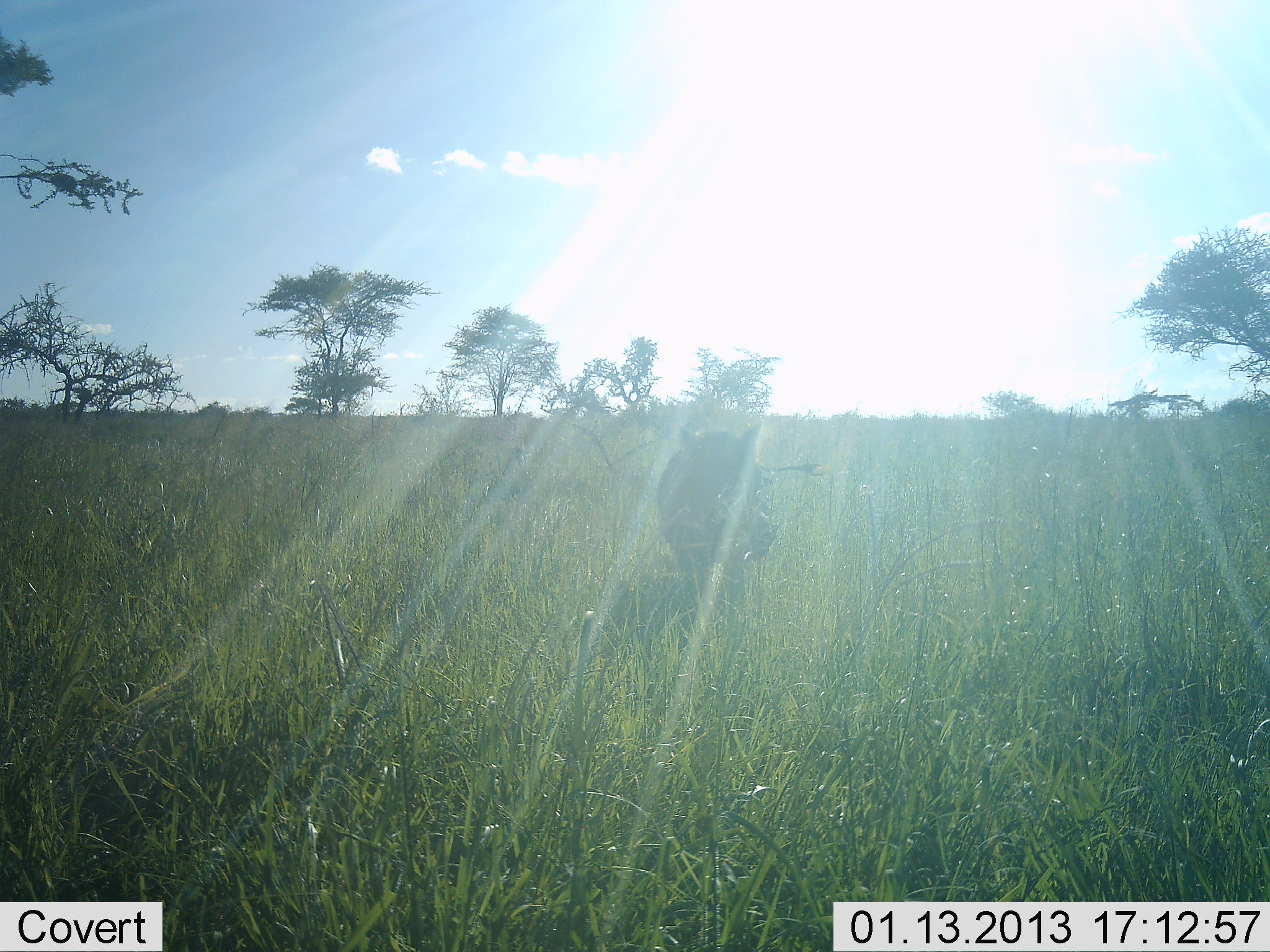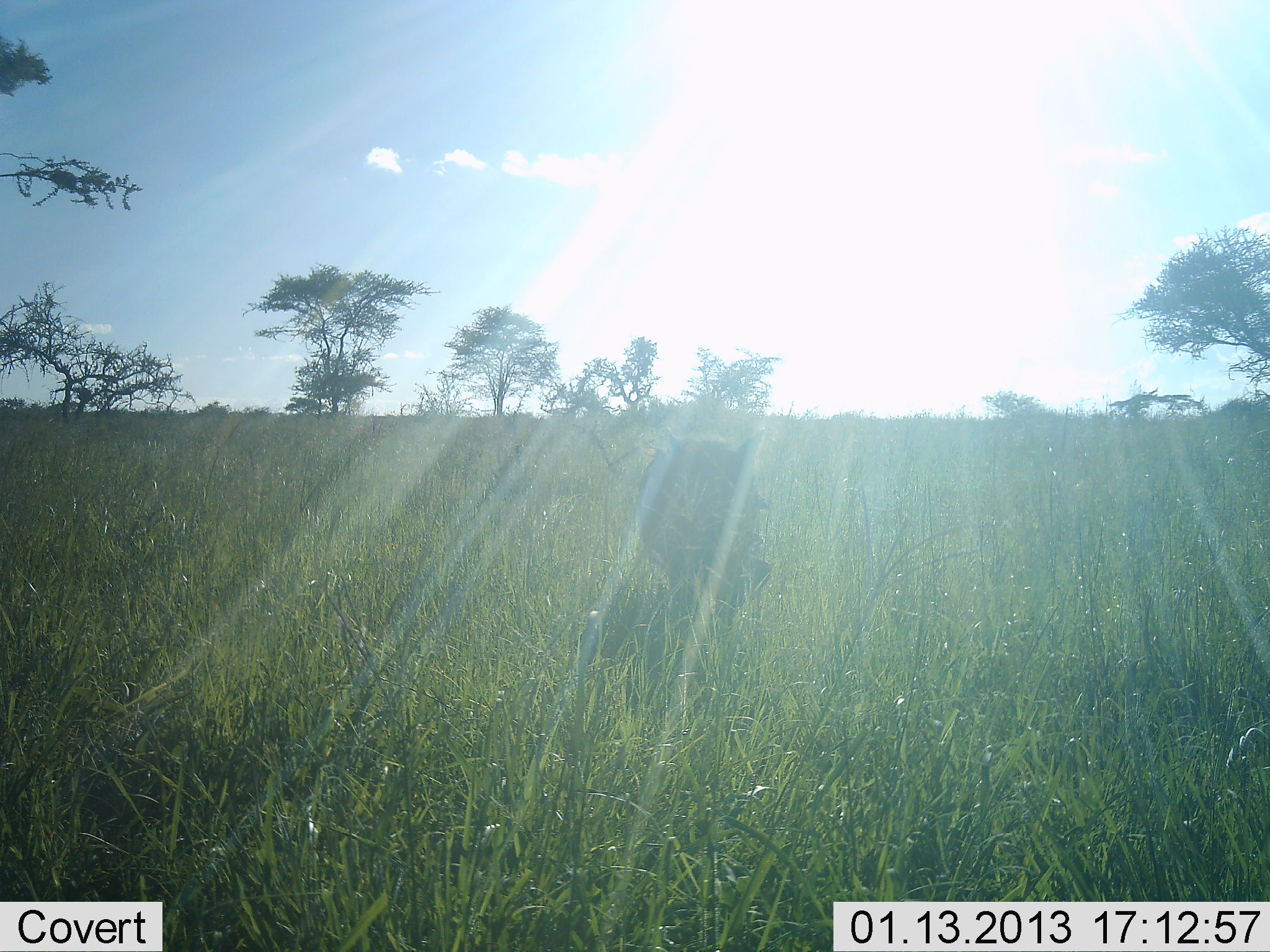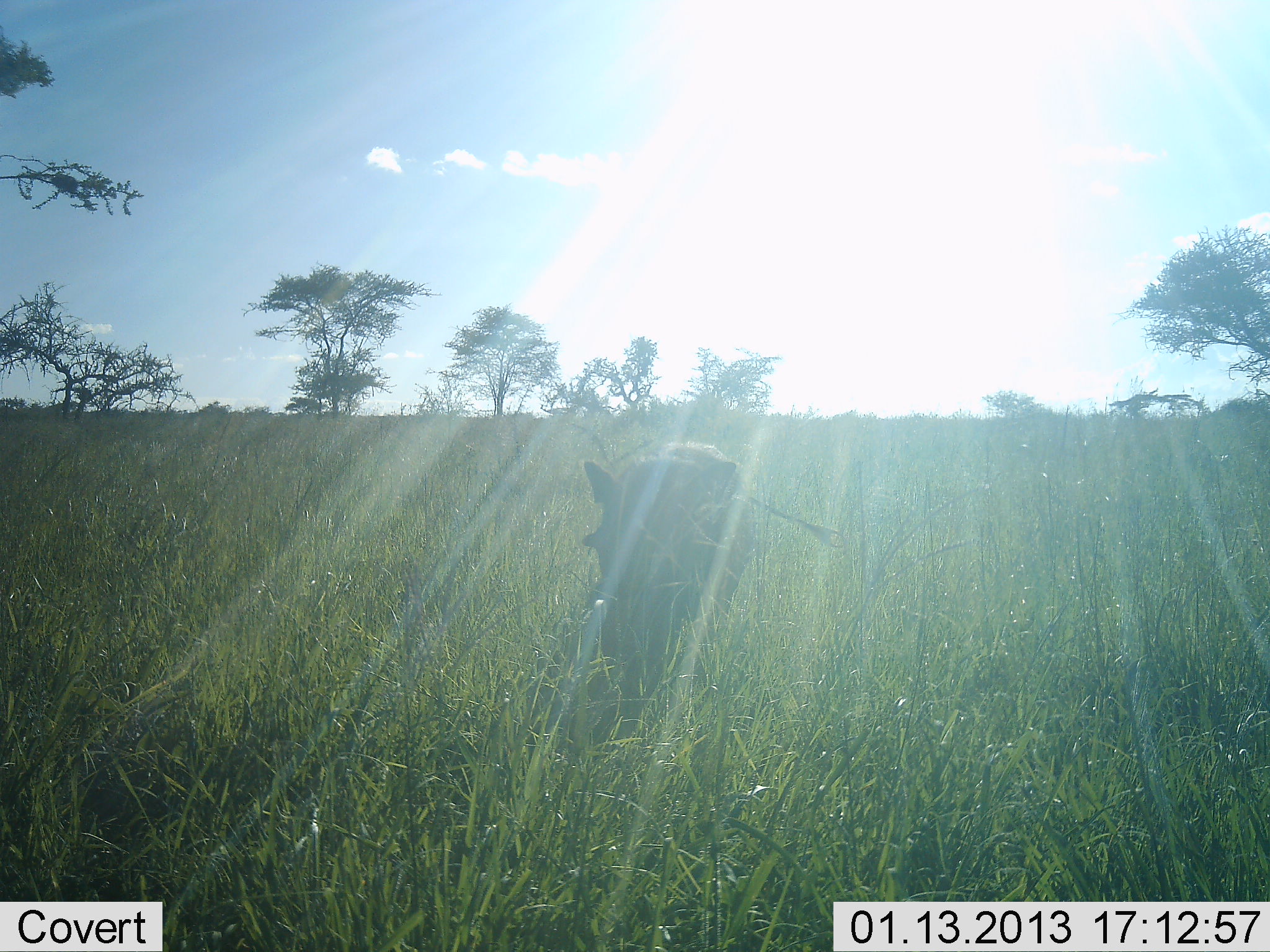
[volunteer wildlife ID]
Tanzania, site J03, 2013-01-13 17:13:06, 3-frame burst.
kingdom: Animalia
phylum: Chordata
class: Mammalia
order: Artiodactyla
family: Suidae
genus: Phacochoerus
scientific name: Phacochoerus africanus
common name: warthog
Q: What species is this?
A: Warthog (Phacochoerus africanus).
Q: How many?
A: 1.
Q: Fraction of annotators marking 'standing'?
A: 4%.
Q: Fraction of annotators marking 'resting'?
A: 0%.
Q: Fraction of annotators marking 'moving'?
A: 100%.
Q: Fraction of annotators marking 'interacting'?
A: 0%.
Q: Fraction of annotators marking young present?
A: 0%.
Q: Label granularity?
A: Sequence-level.